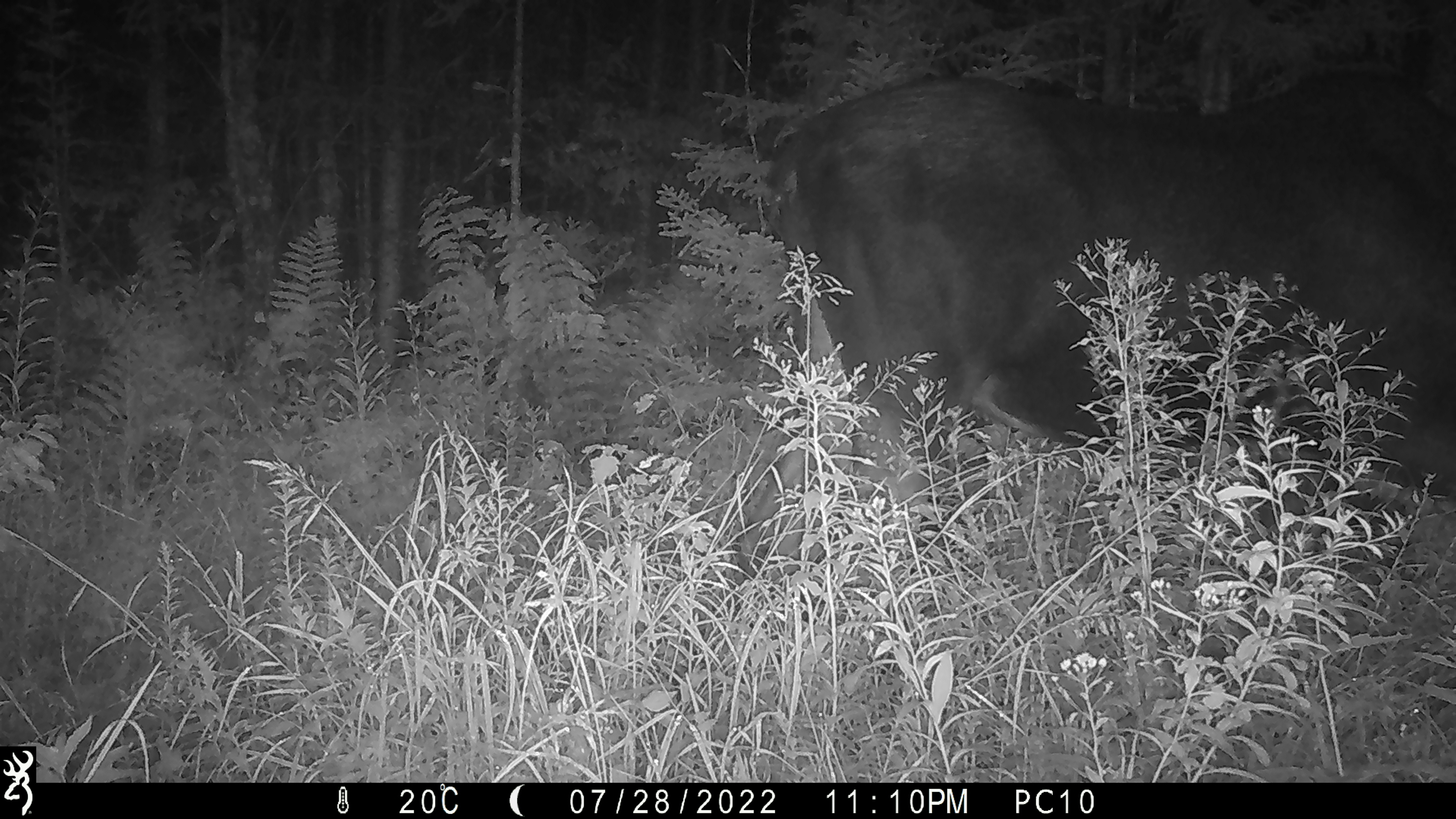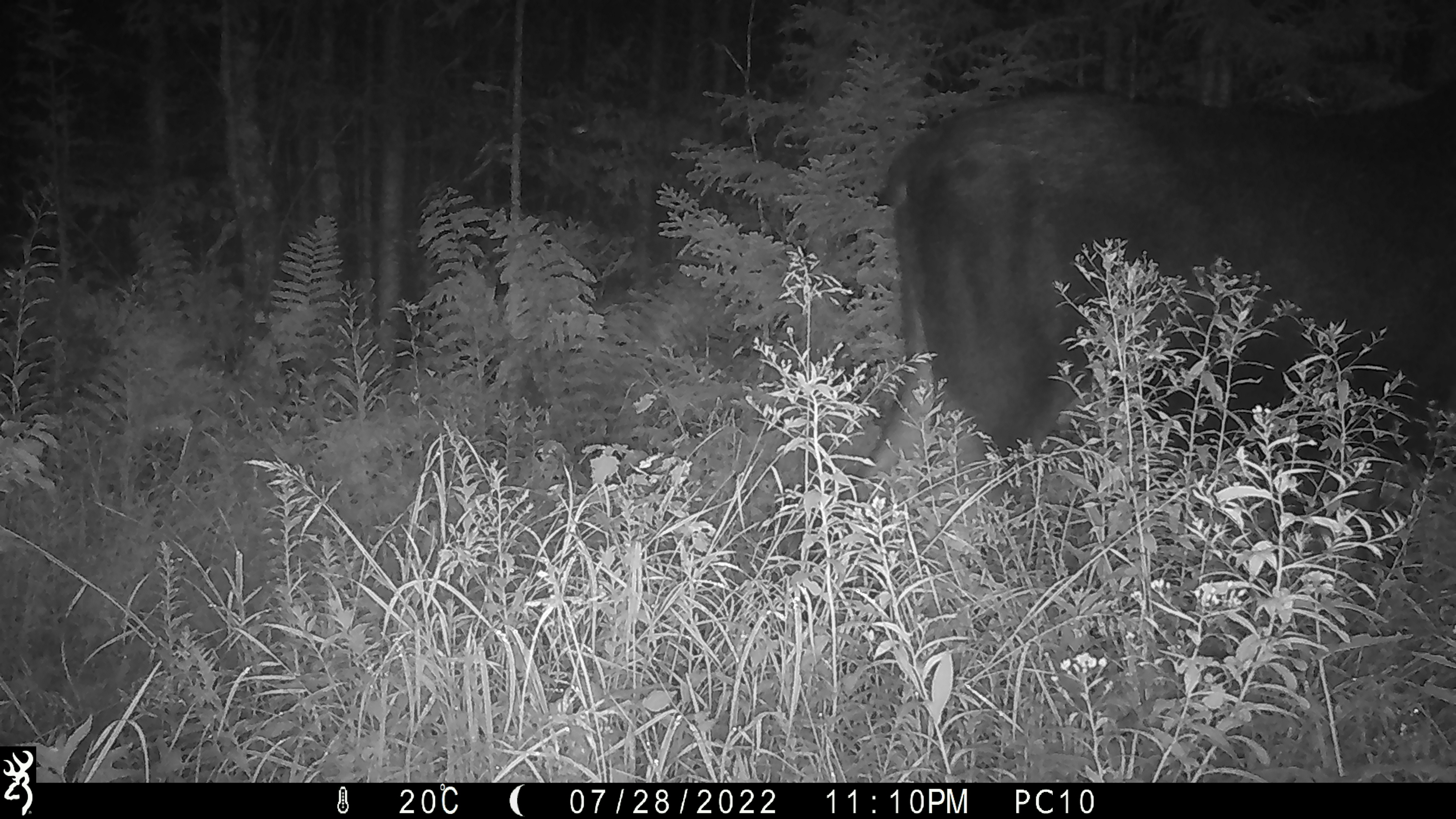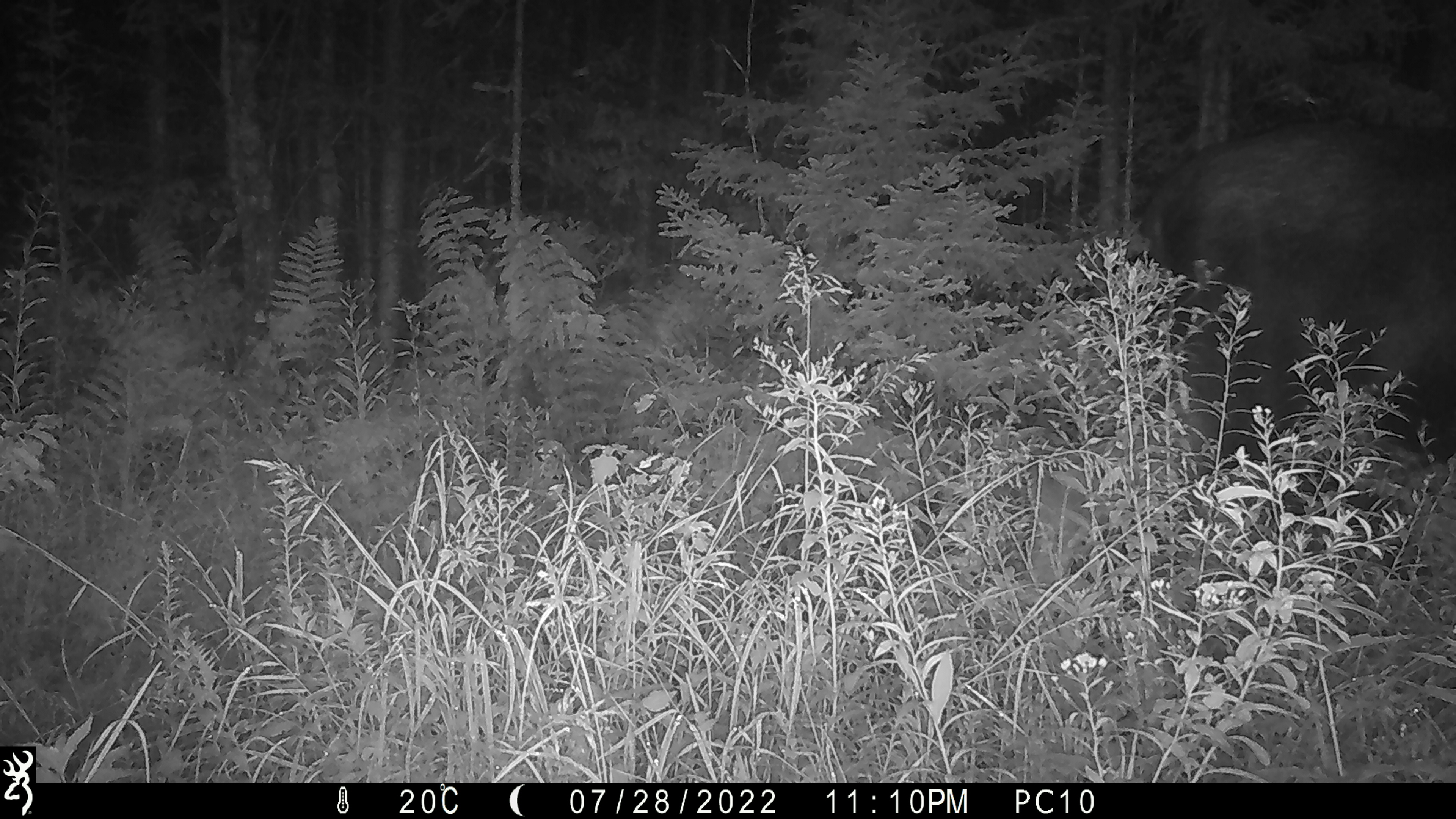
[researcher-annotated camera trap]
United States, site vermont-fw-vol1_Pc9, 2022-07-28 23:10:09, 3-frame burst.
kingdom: Animalia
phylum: Chordata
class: Mammalia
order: Artiodactyla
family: Cervidae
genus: Alces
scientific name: Alces alces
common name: moose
Moose (Alces alces).